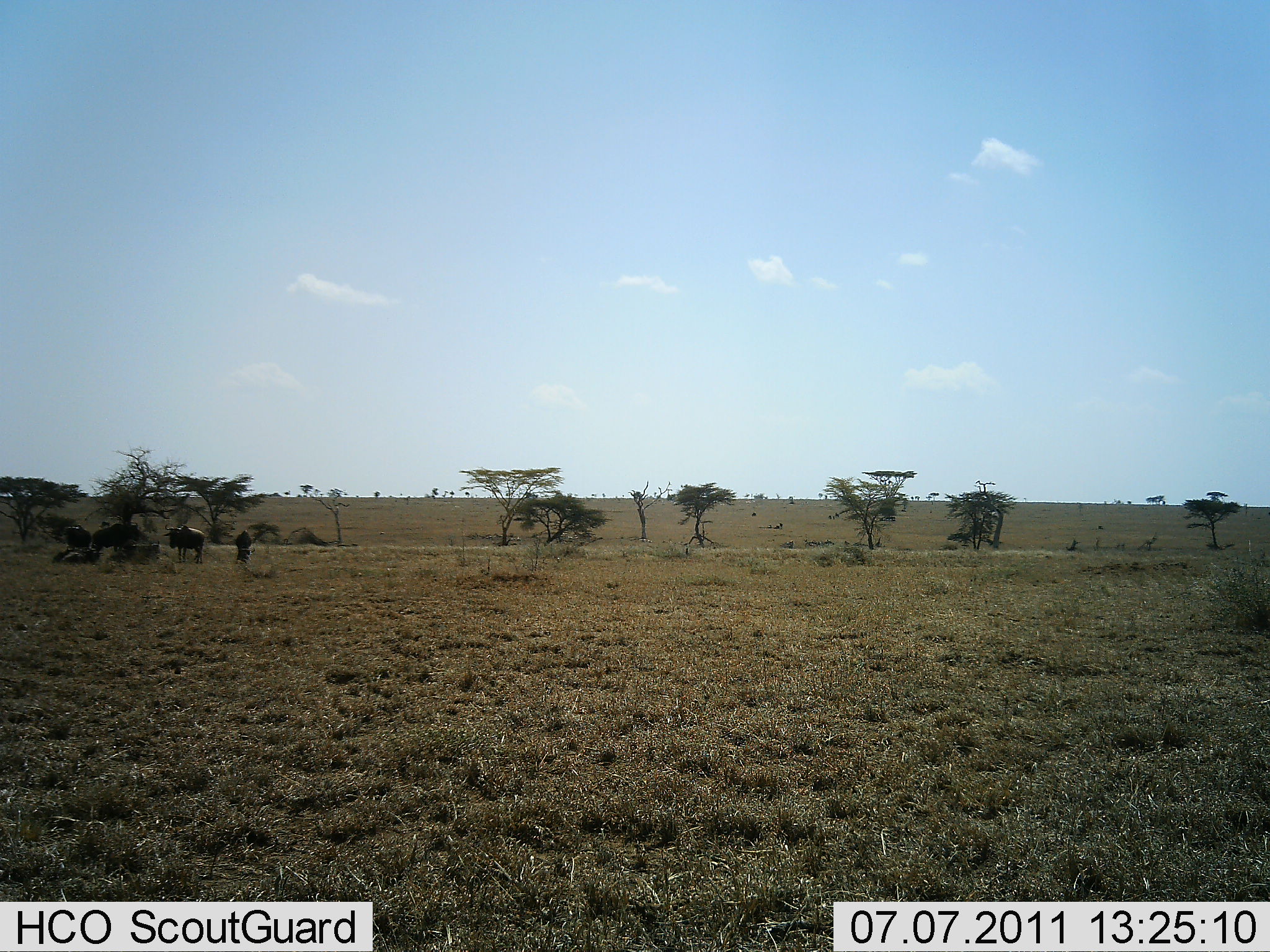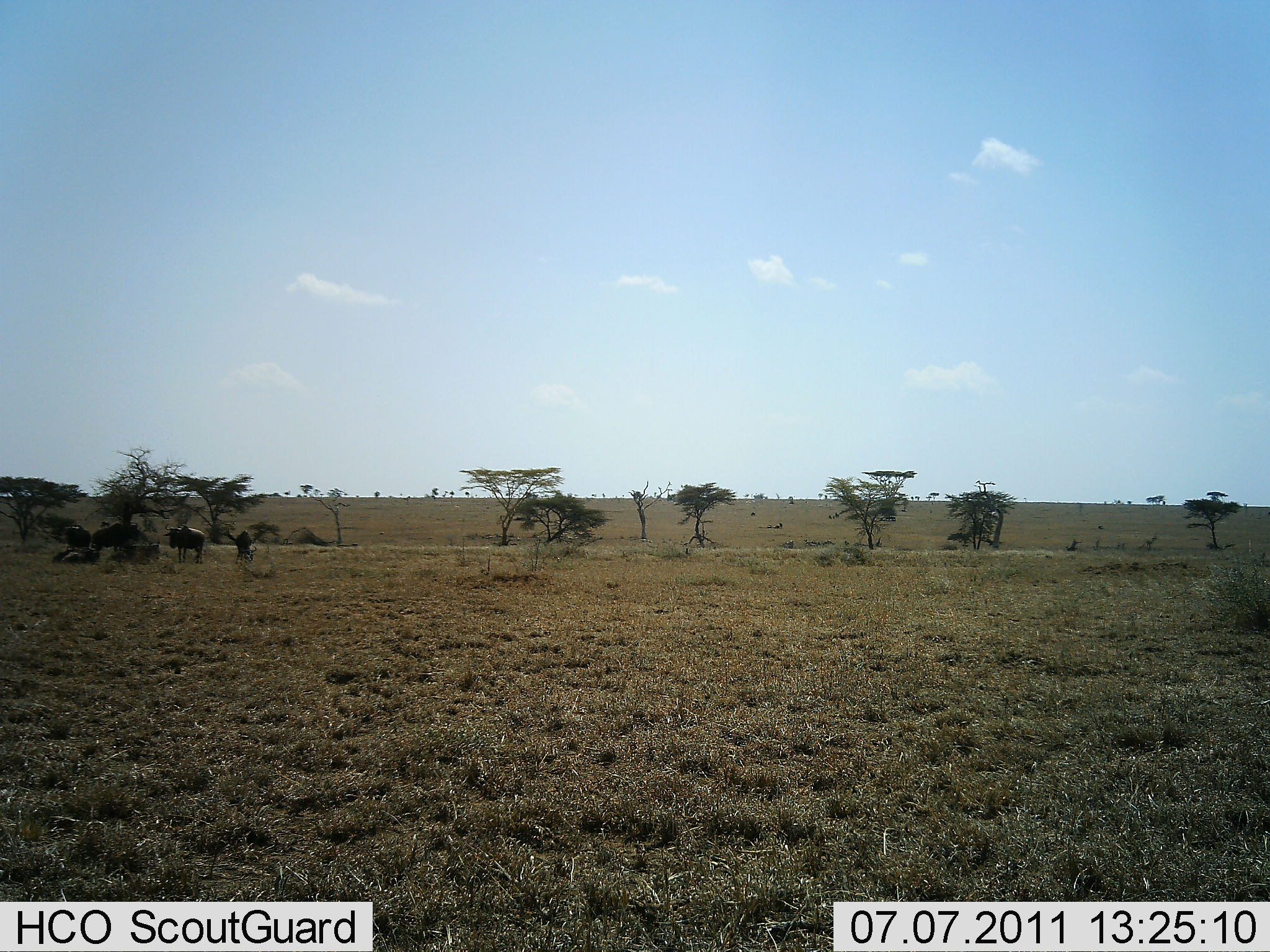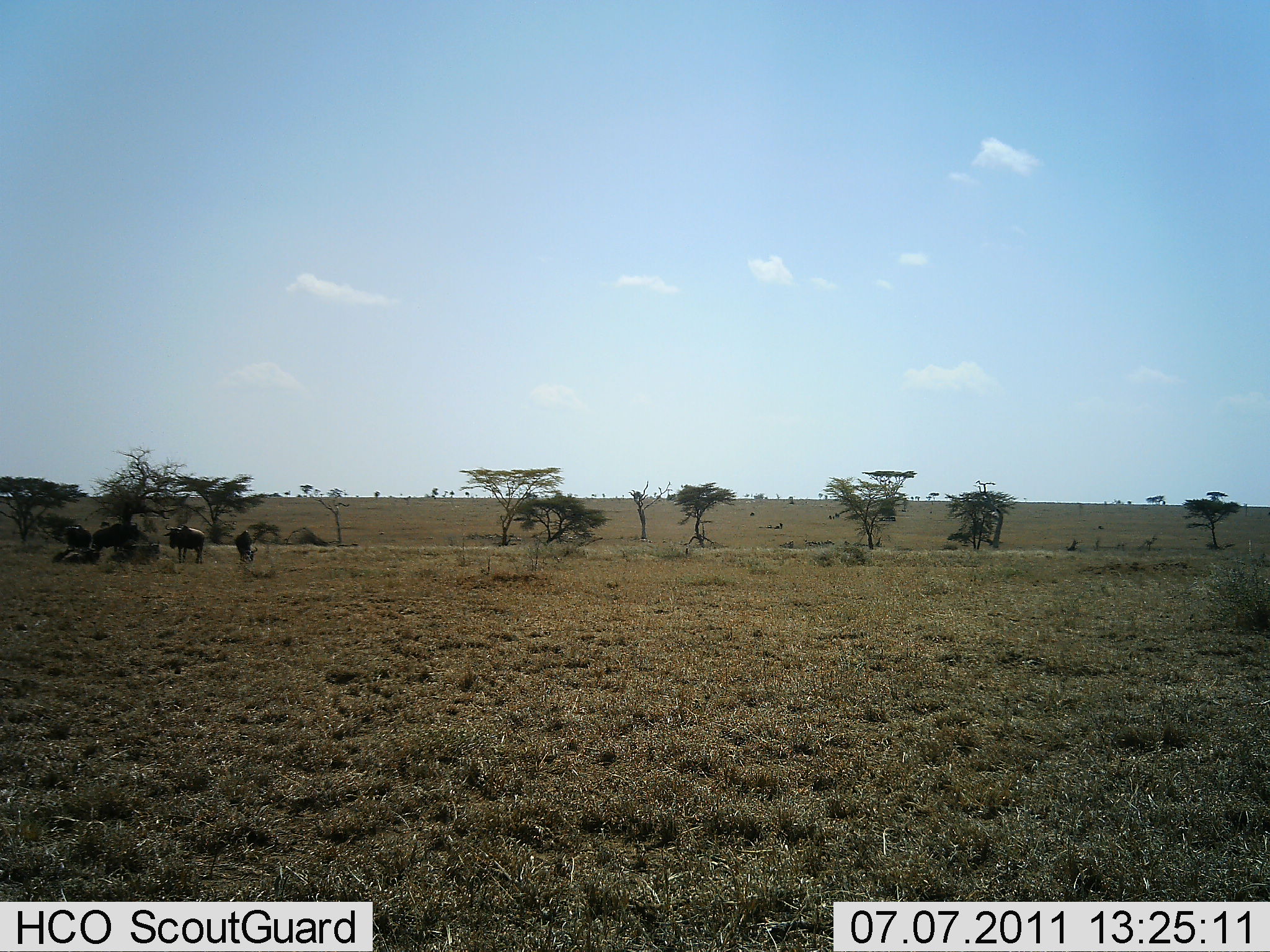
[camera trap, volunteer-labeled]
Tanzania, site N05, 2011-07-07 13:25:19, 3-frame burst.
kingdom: Animalia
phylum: Chordata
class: Mammalia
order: Artiodactyla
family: Bovidae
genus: Connochaetes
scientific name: Connochaetes taurinus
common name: blue wildebeest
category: wildebeest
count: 4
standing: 73%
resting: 36%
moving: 0%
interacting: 0%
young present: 0%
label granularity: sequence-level